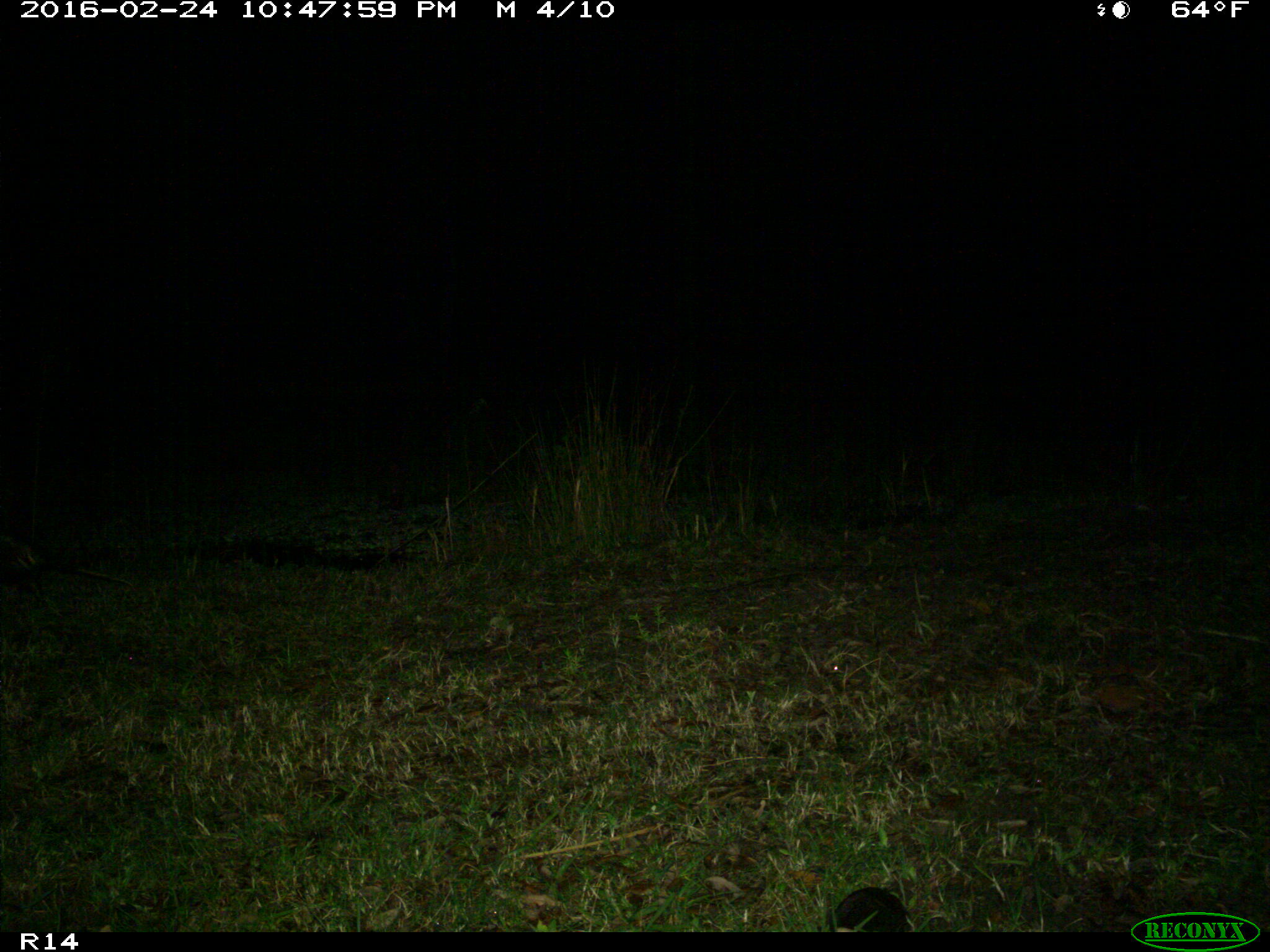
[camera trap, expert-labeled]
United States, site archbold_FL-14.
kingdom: Animalia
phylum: Chordata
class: Mammalia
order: Didelphimorphia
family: Didelphidae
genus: Didelphis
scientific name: Didelphis virginiana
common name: virginia opossum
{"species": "Didelphis virginiana (virginia opossum)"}